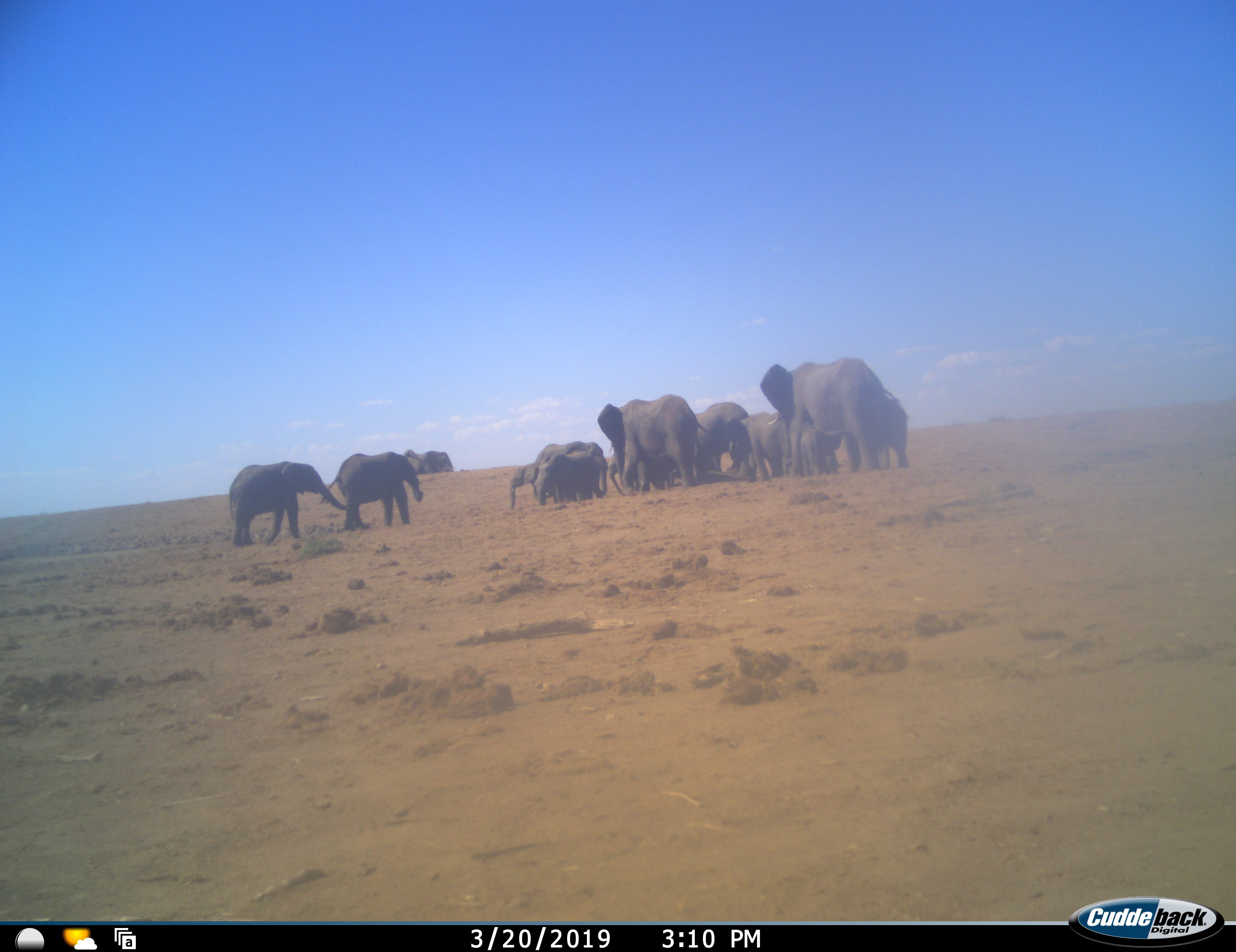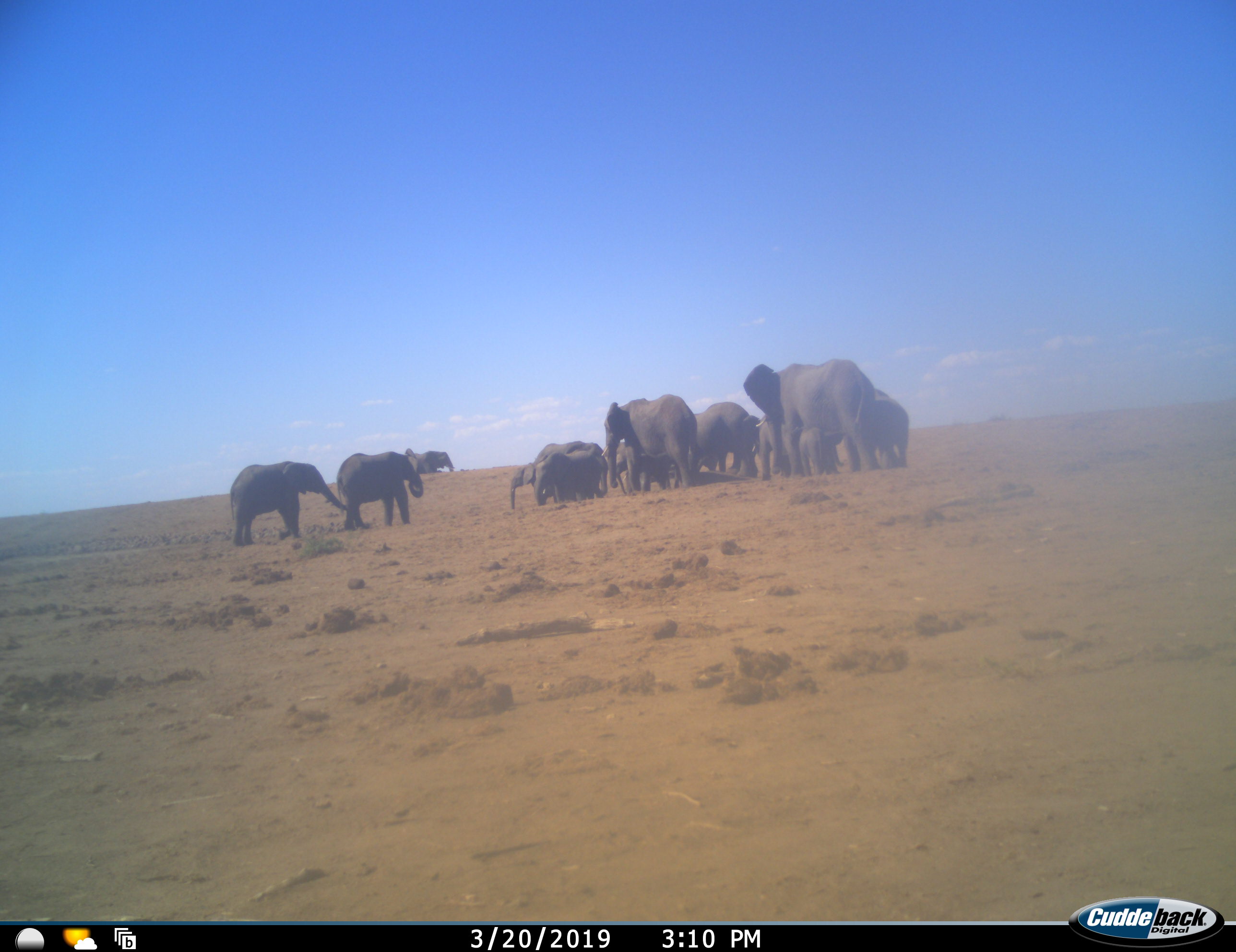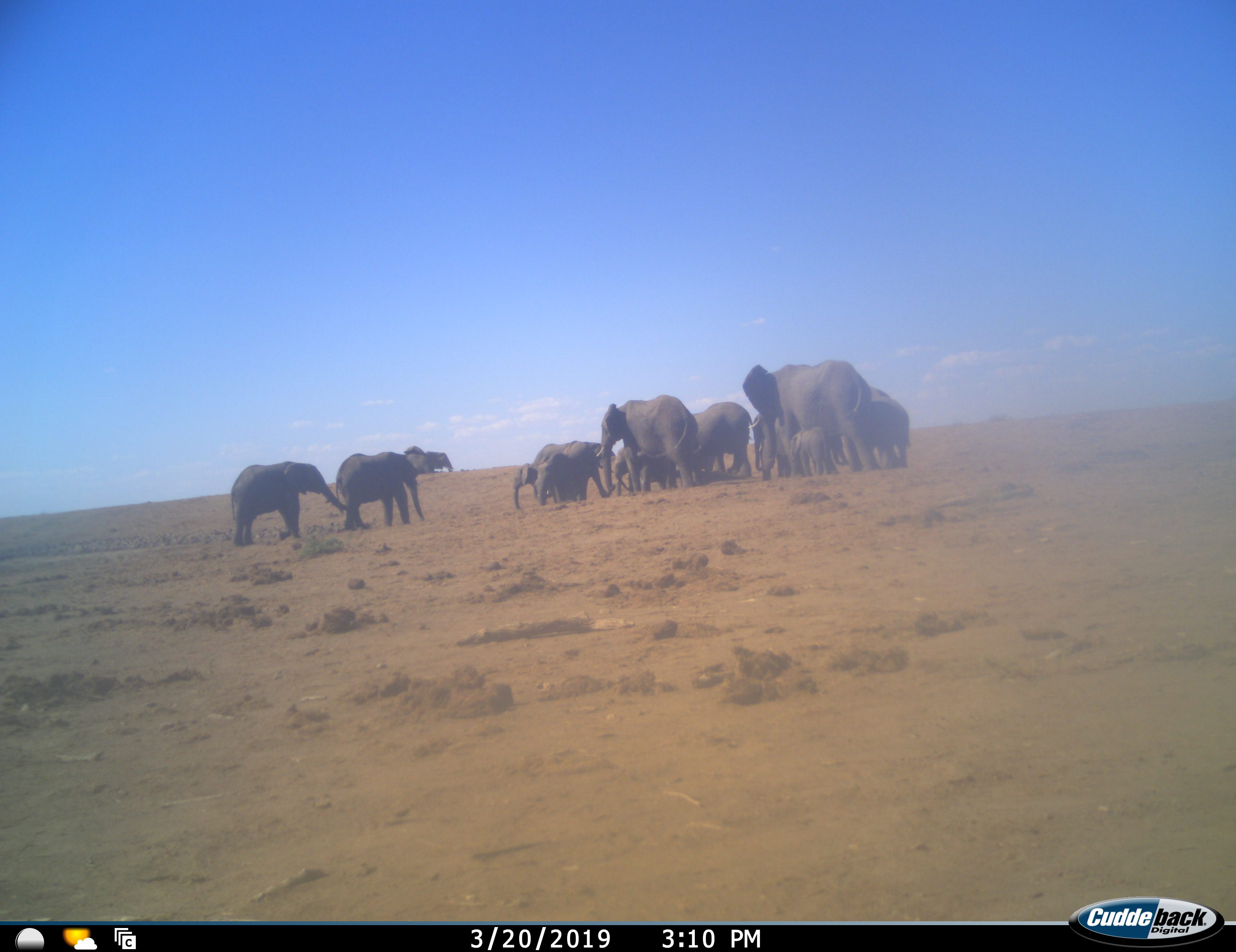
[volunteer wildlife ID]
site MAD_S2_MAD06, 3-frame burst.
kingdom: Animalia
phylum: Chordata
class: Mammalia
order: Proboscidea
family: Elephantidae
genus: Loxodonta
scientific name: Loxodonta africana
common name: african bush elephant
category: elephant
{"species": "elephant (african bush elephant) (Loxodonta africana)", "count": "11-50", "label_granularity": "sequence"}